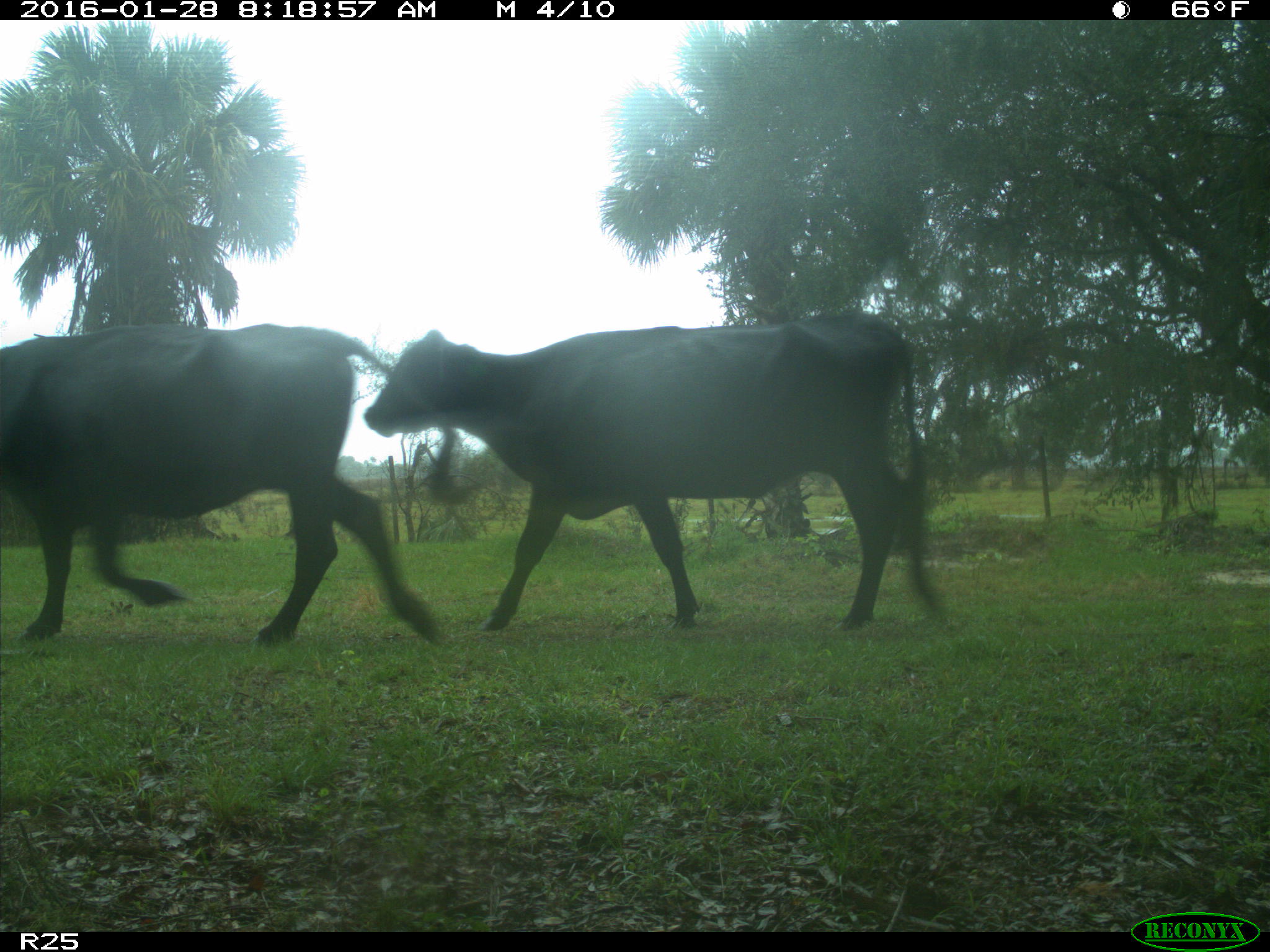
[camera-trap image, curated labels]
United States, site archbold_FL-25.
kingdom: Animalia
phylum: Chordata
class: Mammalia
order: Artiodactyla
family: Bovidae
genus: Bos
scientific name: Bos taurus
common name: domestic cow